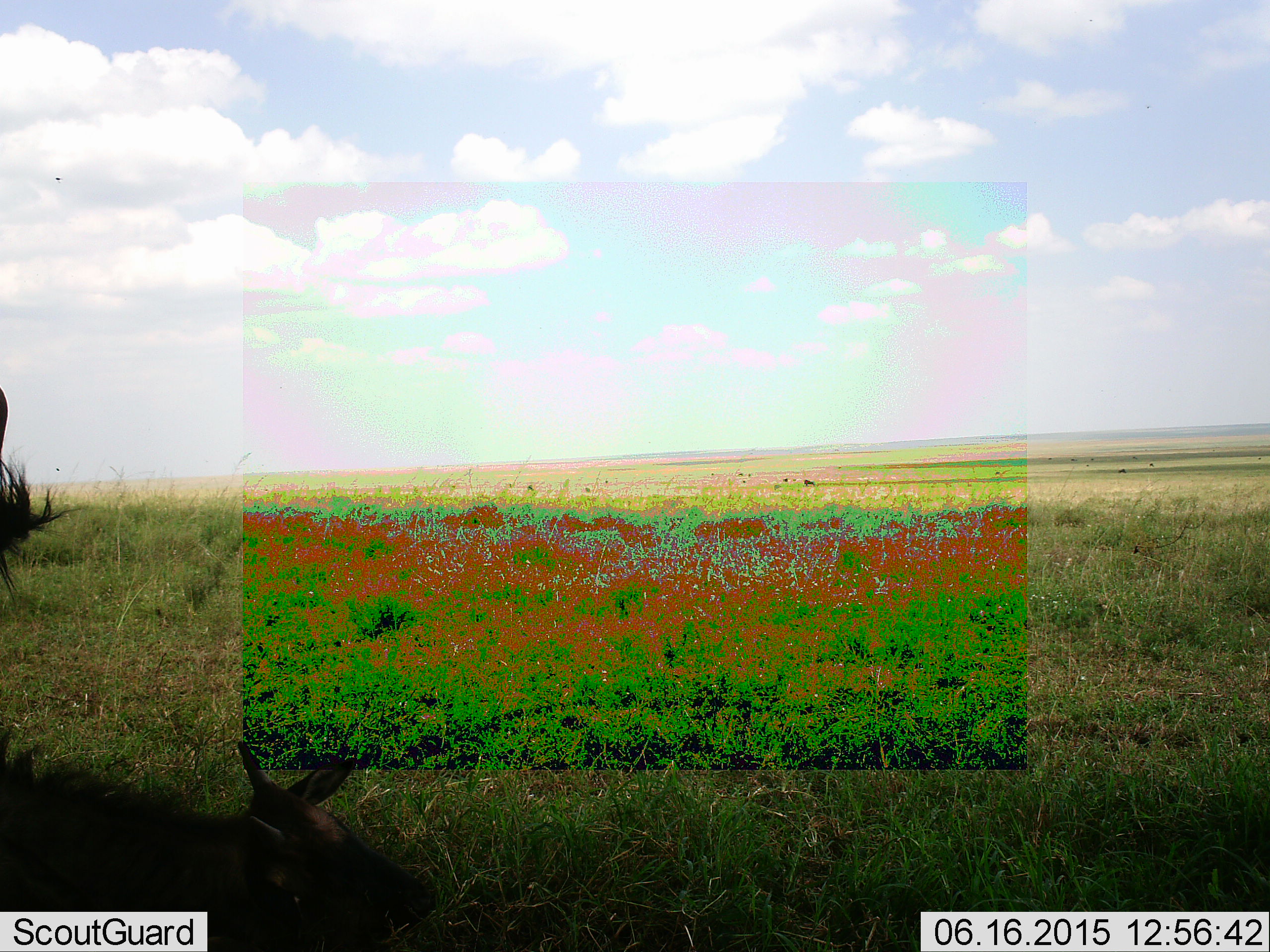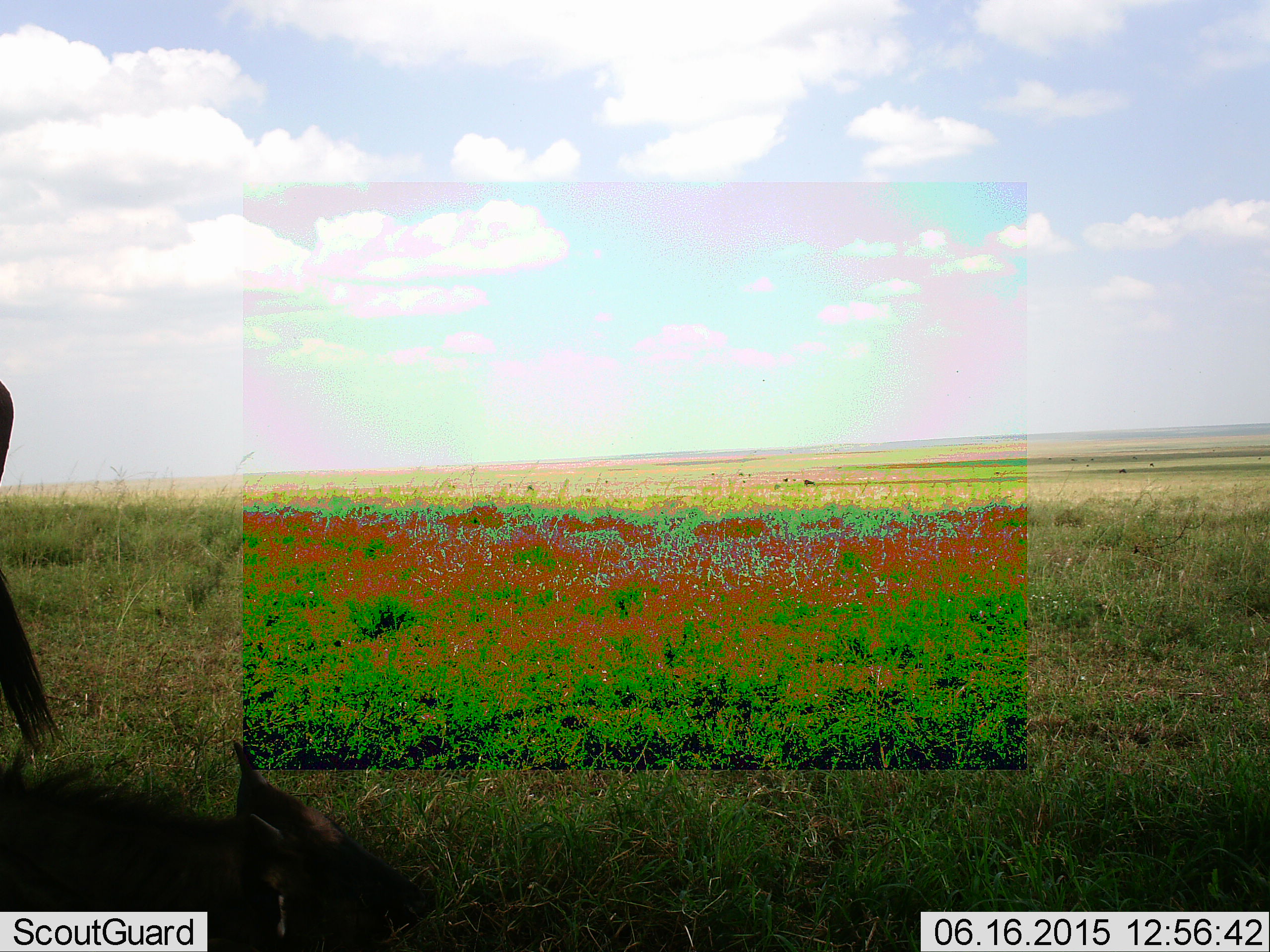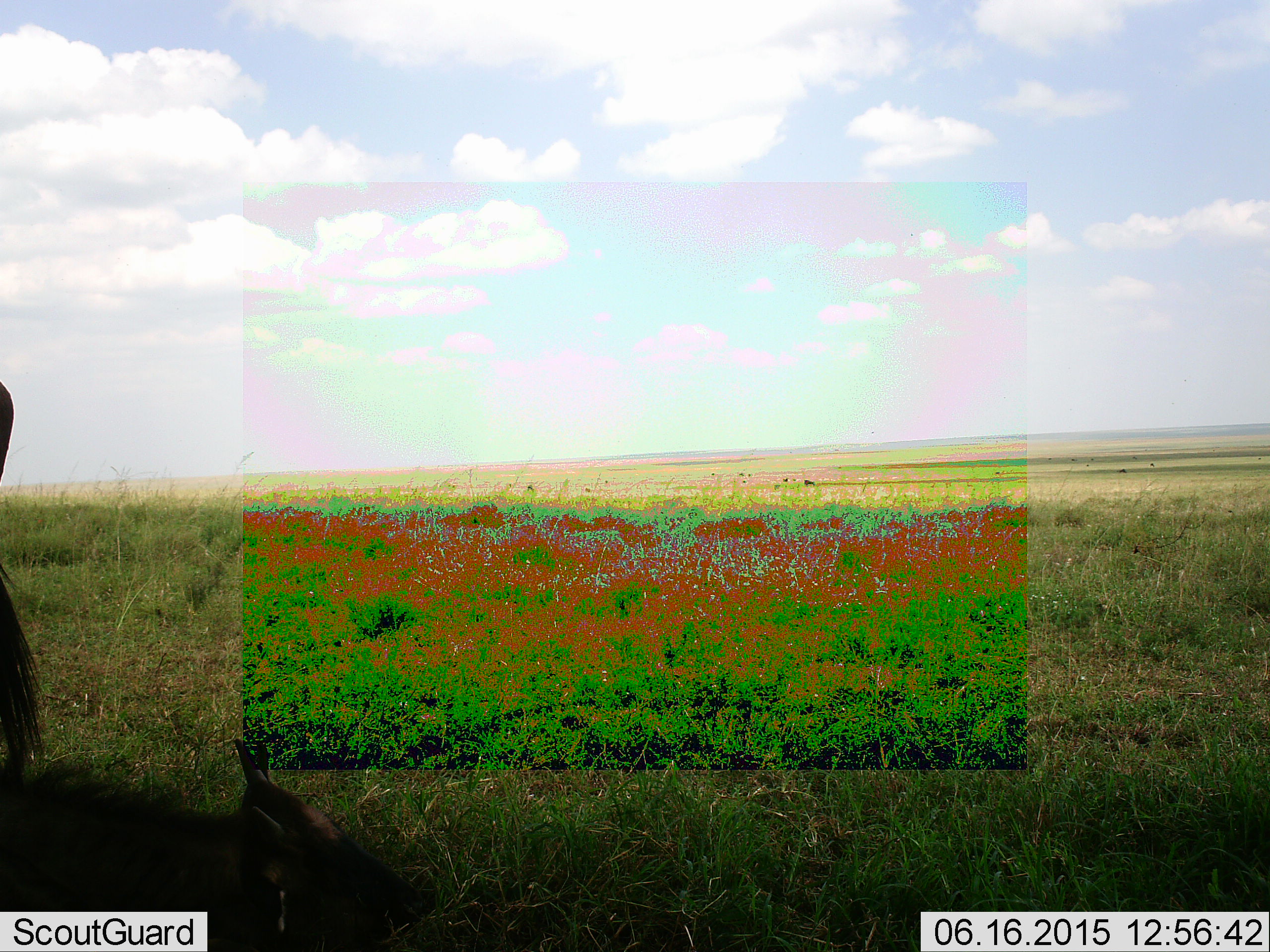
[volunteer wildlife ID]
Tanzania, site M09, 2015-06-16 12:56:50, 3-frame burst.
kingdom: Animalia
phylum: Chordata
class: Mammalia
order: Artiodactyla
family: Bovidae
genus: Connochaetes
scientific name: Connochaetes taurinus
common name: blue wildebeest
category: wildebeest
Wildebeest (blue wildebeest) (Connochaetes taurinus), count 2. Behavior (volunteer vote fractions): standing 70%, resting 100%, moving 0%, interacting 0%. Young present (vote fraction): 50%. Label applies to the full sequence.